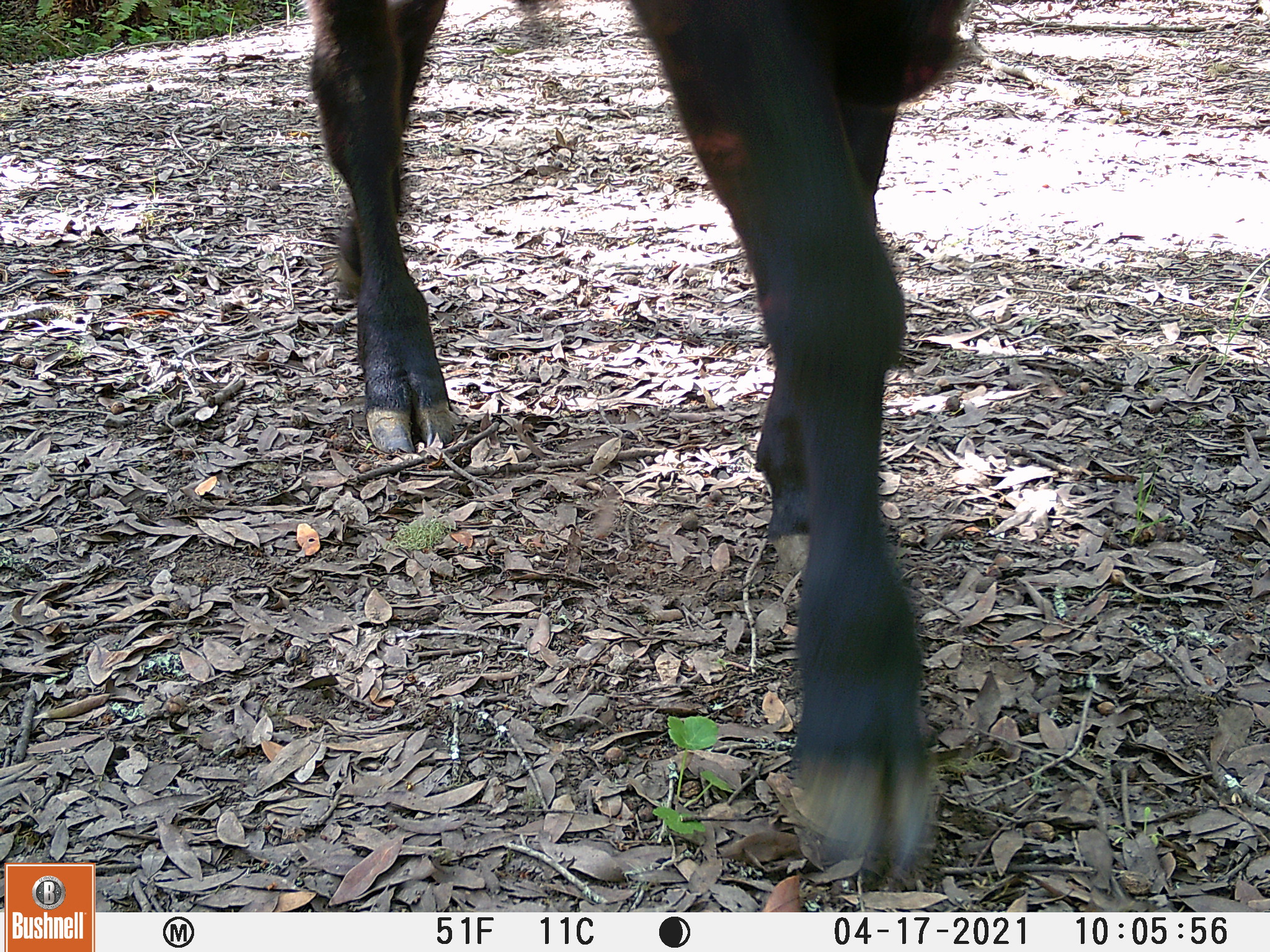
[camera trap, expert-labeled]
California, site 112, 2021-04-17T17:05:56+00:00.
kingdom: Animalia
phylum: Chordata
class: Mammalia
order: Artiodactyla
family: Bovidae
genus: Bos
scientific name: Bos taurus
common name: domestic cattle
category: cattle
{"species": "cattle (domestic cattle) (Bos taurus)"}